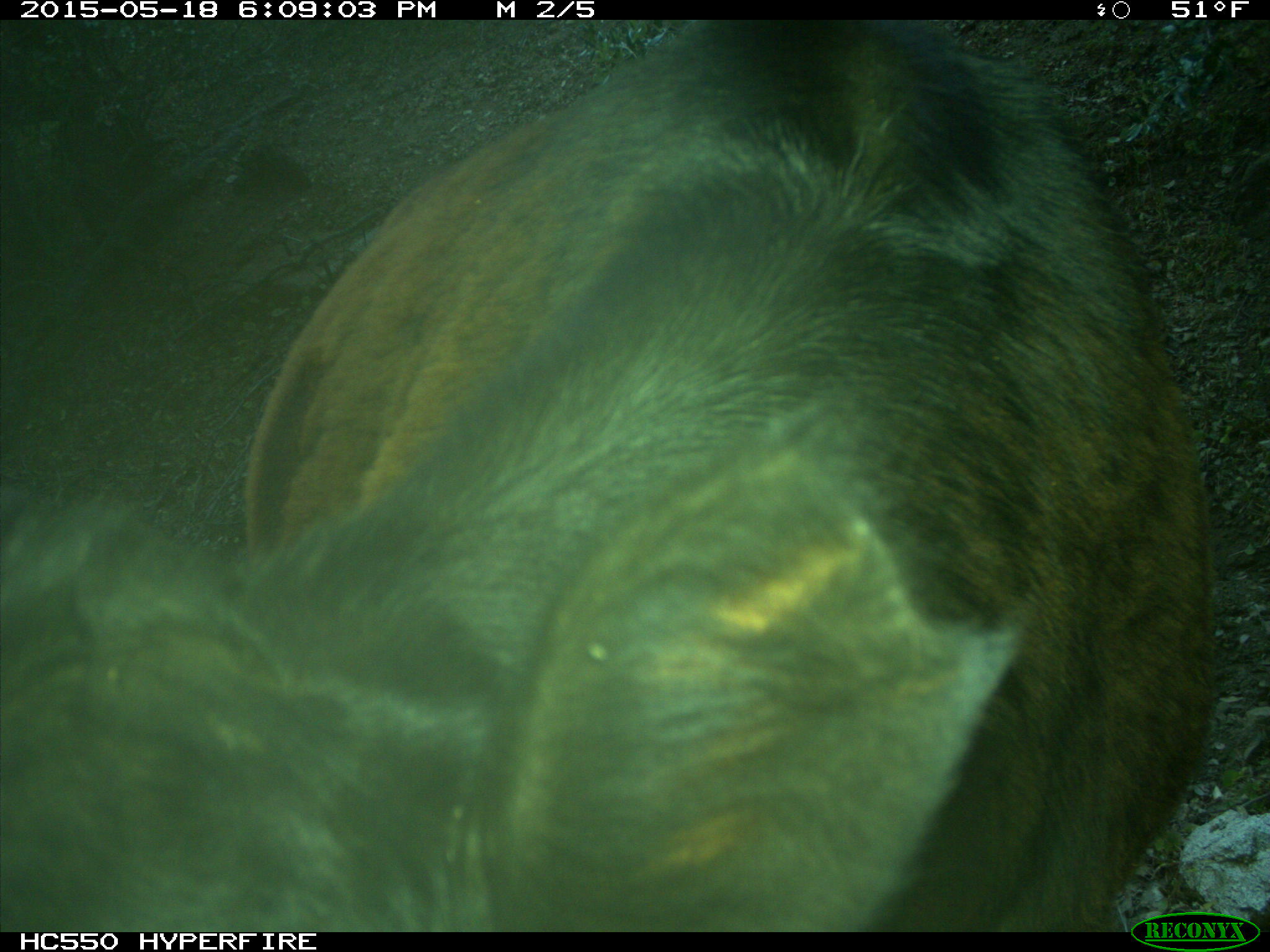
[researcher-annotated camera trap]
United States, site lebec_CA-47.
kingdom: Animalia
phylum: Chordata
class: Mammalia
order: Artiodactyla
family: Bovidae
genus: Bos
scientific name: Bos taurus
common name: domestic cow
Bos taurus (domestic cow).